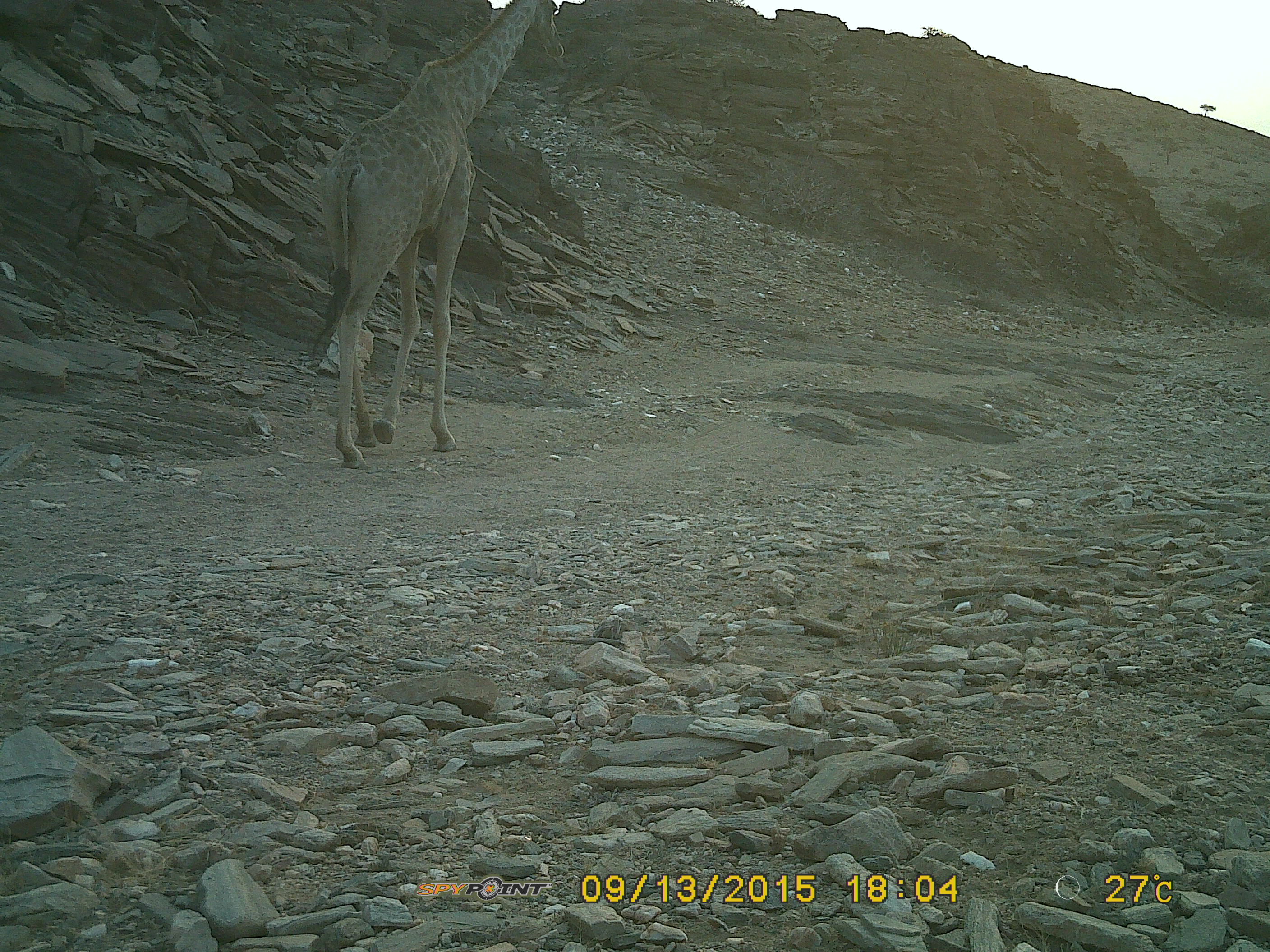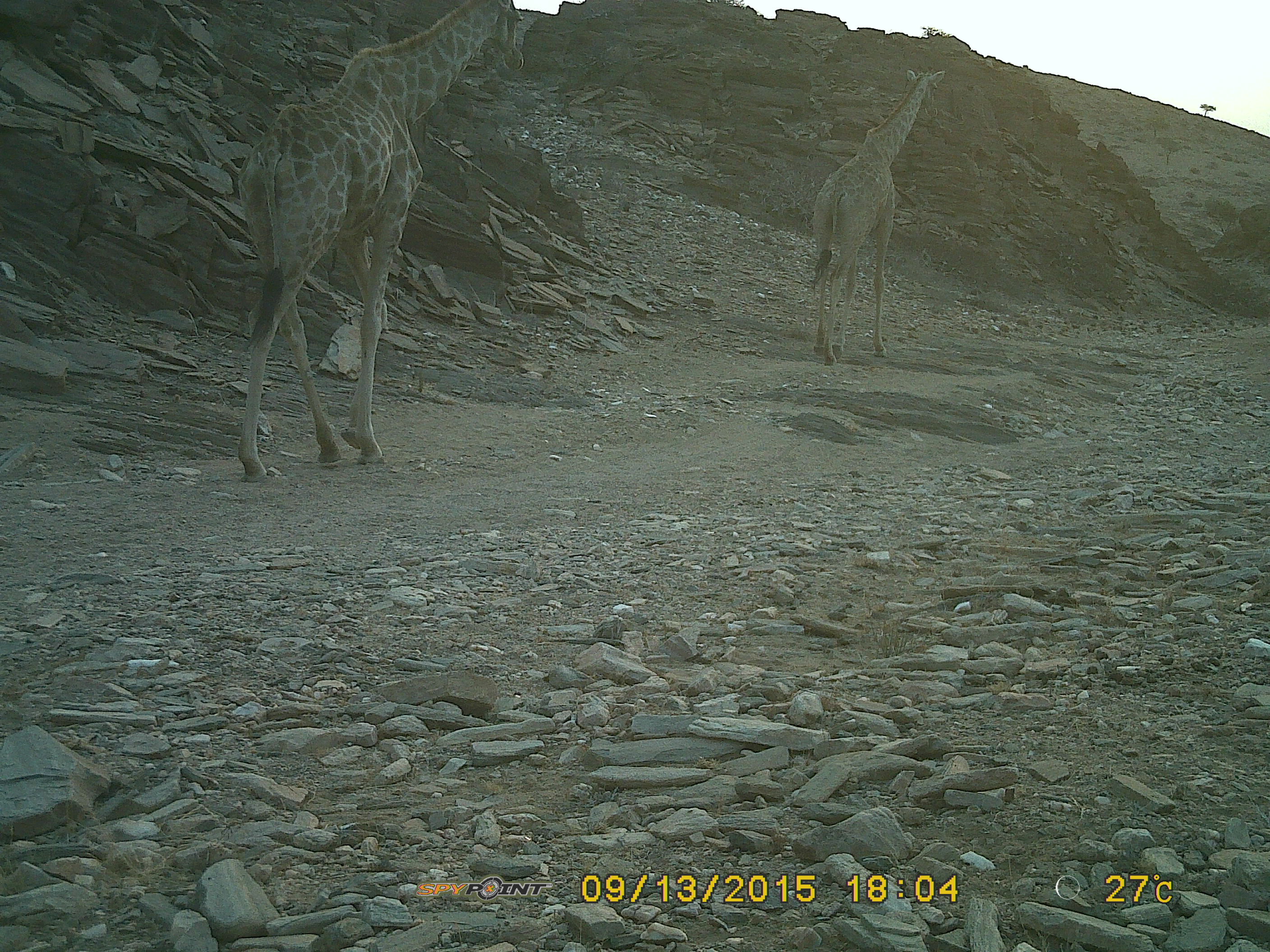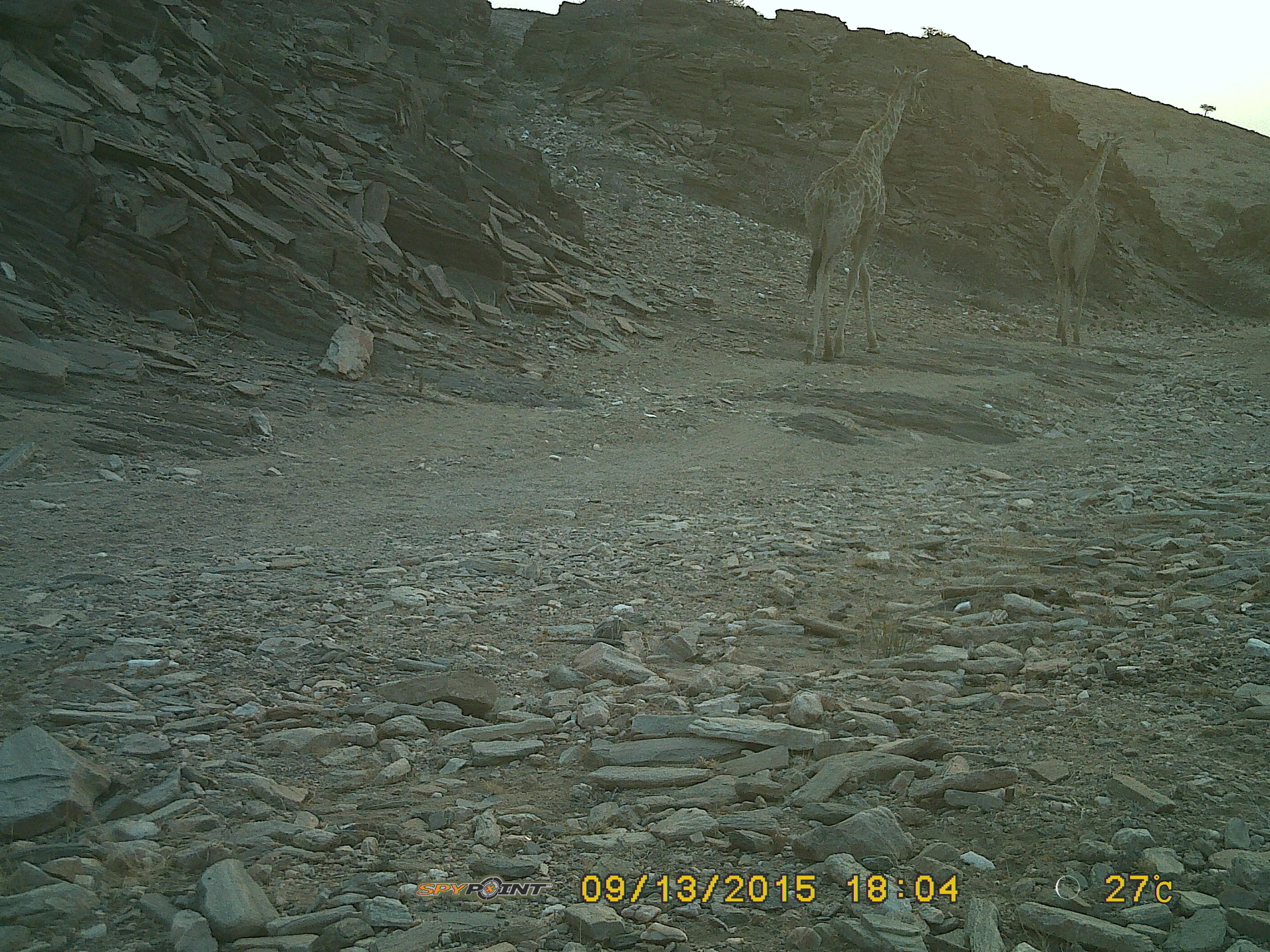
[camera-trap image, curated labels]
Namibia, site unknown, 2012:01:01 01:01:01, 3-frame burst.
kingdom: Animalia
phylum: Chordata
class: Mammalia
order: Artiodactyla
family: Giraffidae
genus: Giraffa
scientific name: Giraffa camelopardalis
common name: giraffe